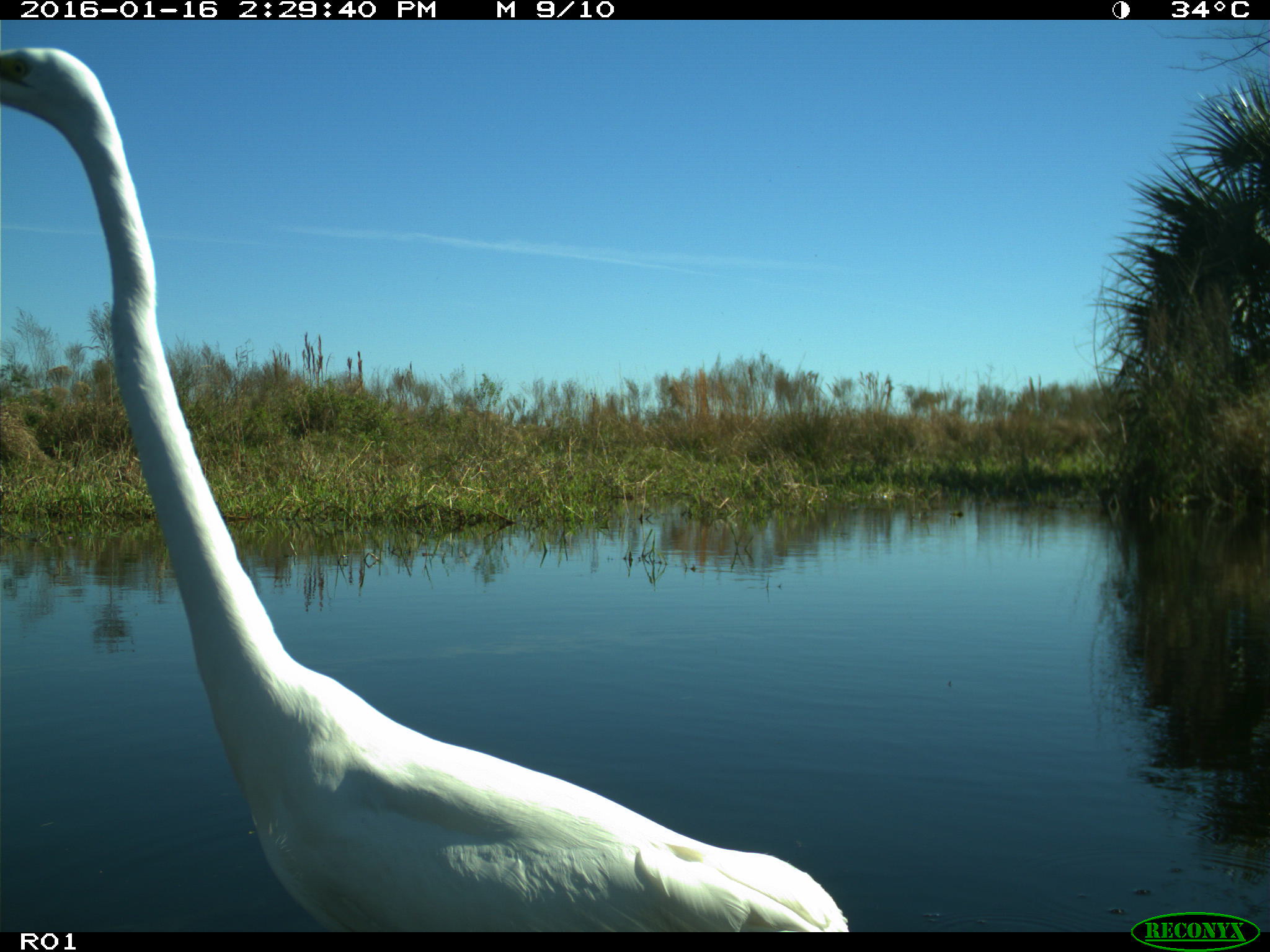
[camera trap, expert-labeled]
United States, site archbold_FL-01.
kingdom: Animalia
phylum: Chordata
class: Aves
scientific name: Aves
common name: birds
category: unidentified bird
Unidentified bird (birds) (Aves).